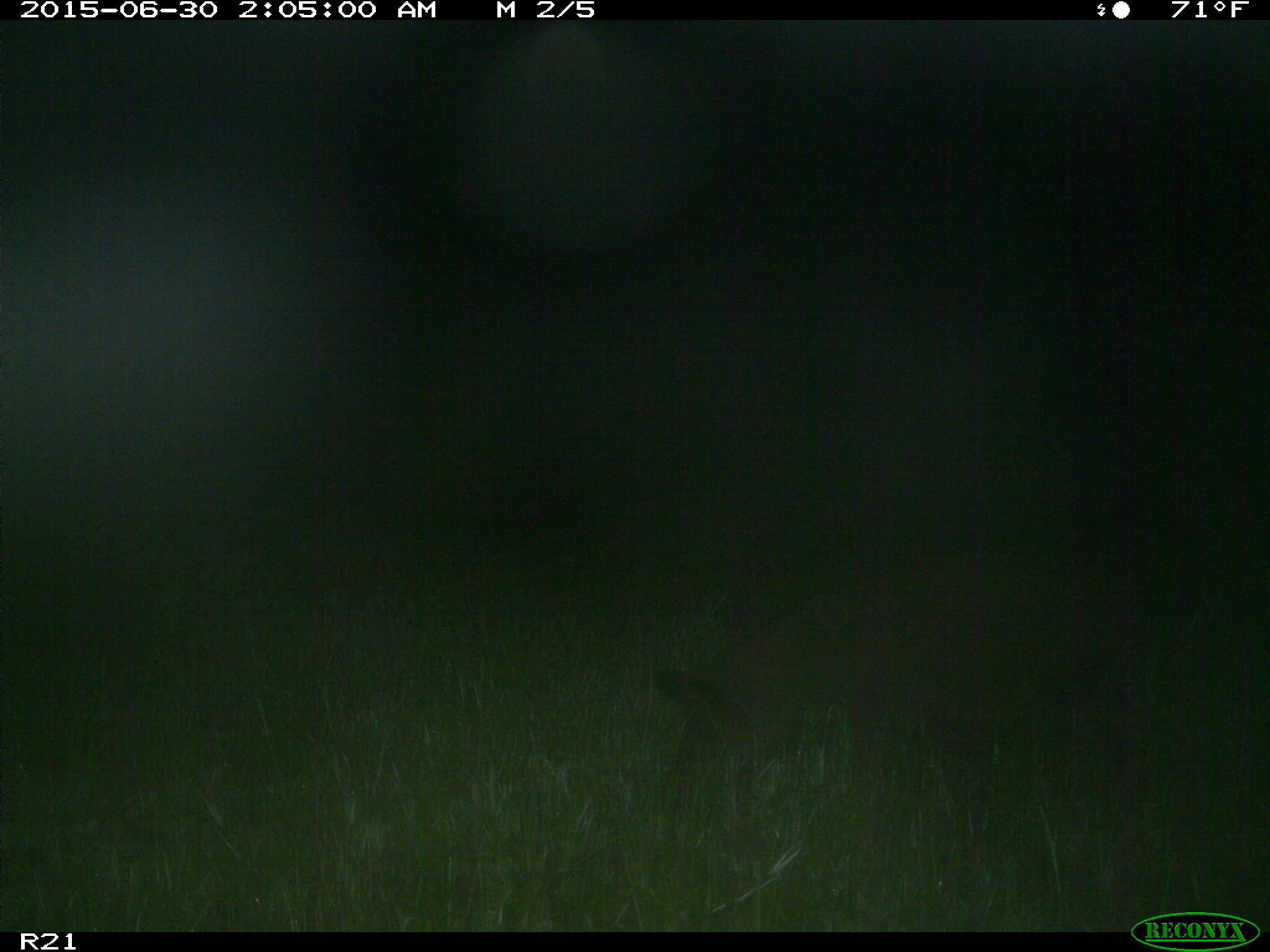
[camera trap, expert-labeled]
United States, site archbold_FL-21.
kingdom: Animalia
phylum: Chordata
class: Mammalia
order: Artiodactyla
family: Suidae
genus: Sus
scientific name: Sus scrofa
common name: wild boar